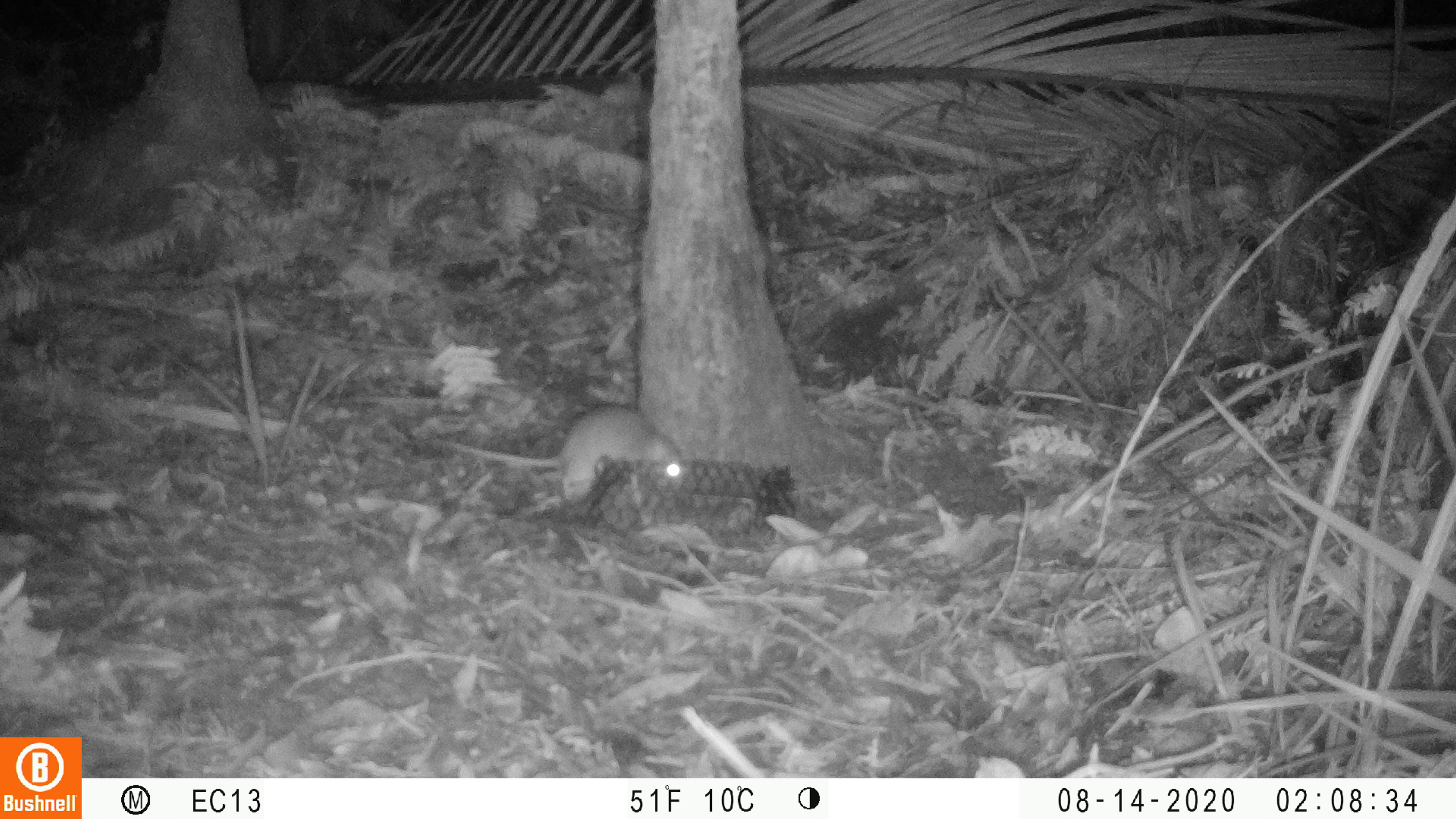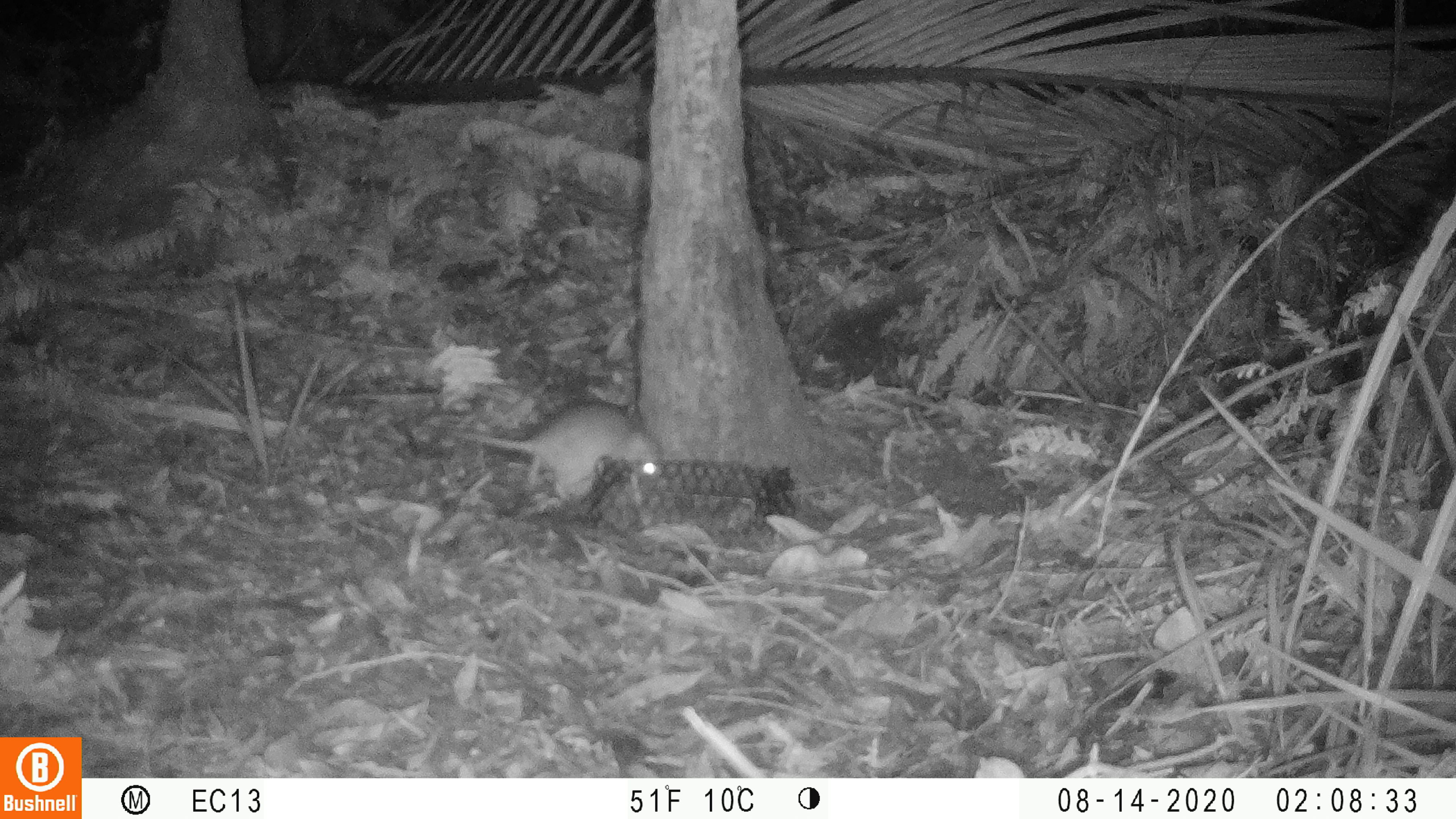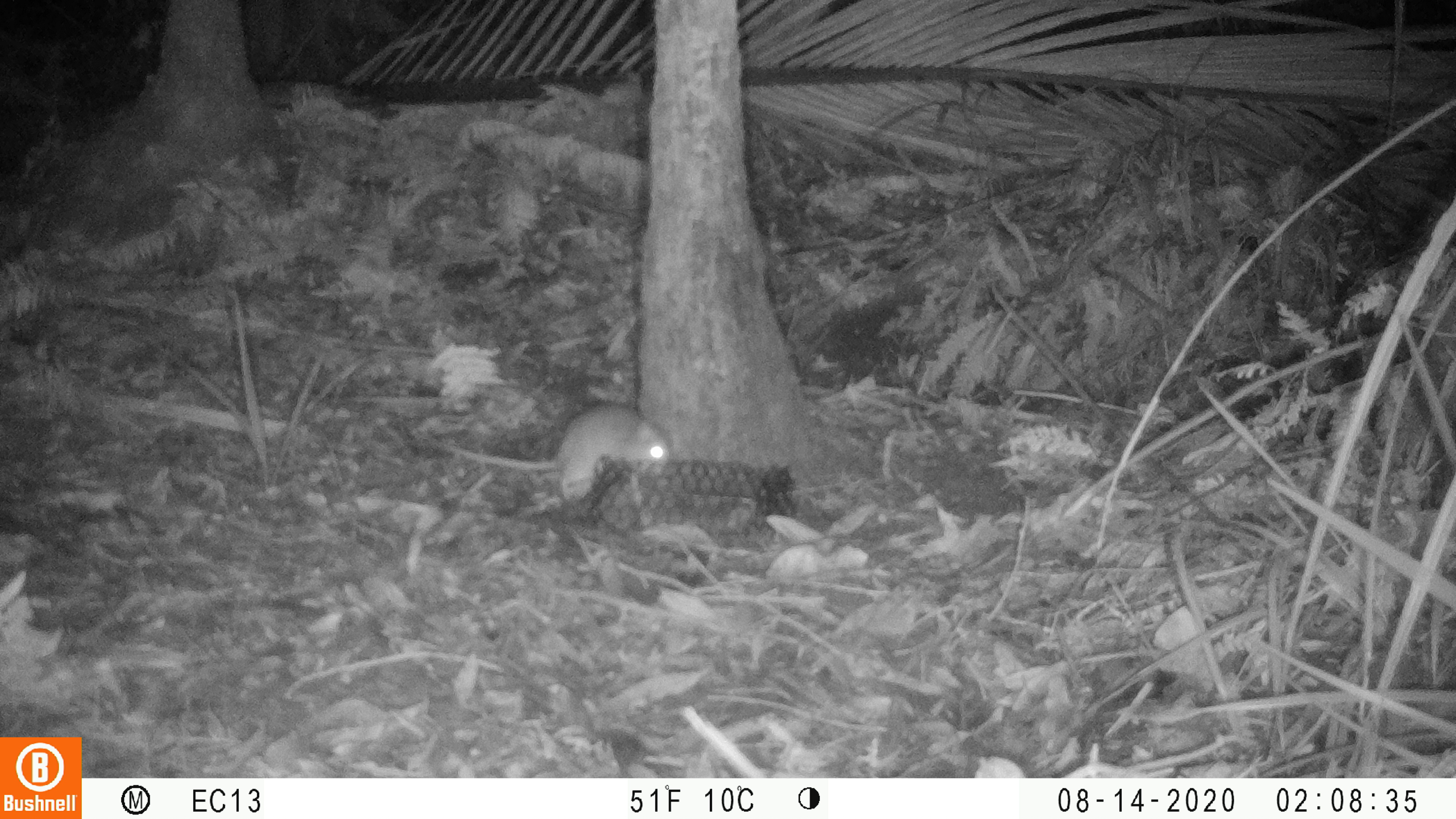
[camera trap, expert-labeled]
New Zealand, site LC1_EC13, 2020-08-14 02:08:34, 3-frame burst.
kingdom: Animalia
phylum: Chordata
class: Mammalia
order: Rodentia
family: Muridae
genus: Rattus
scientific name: Rattus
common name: rat